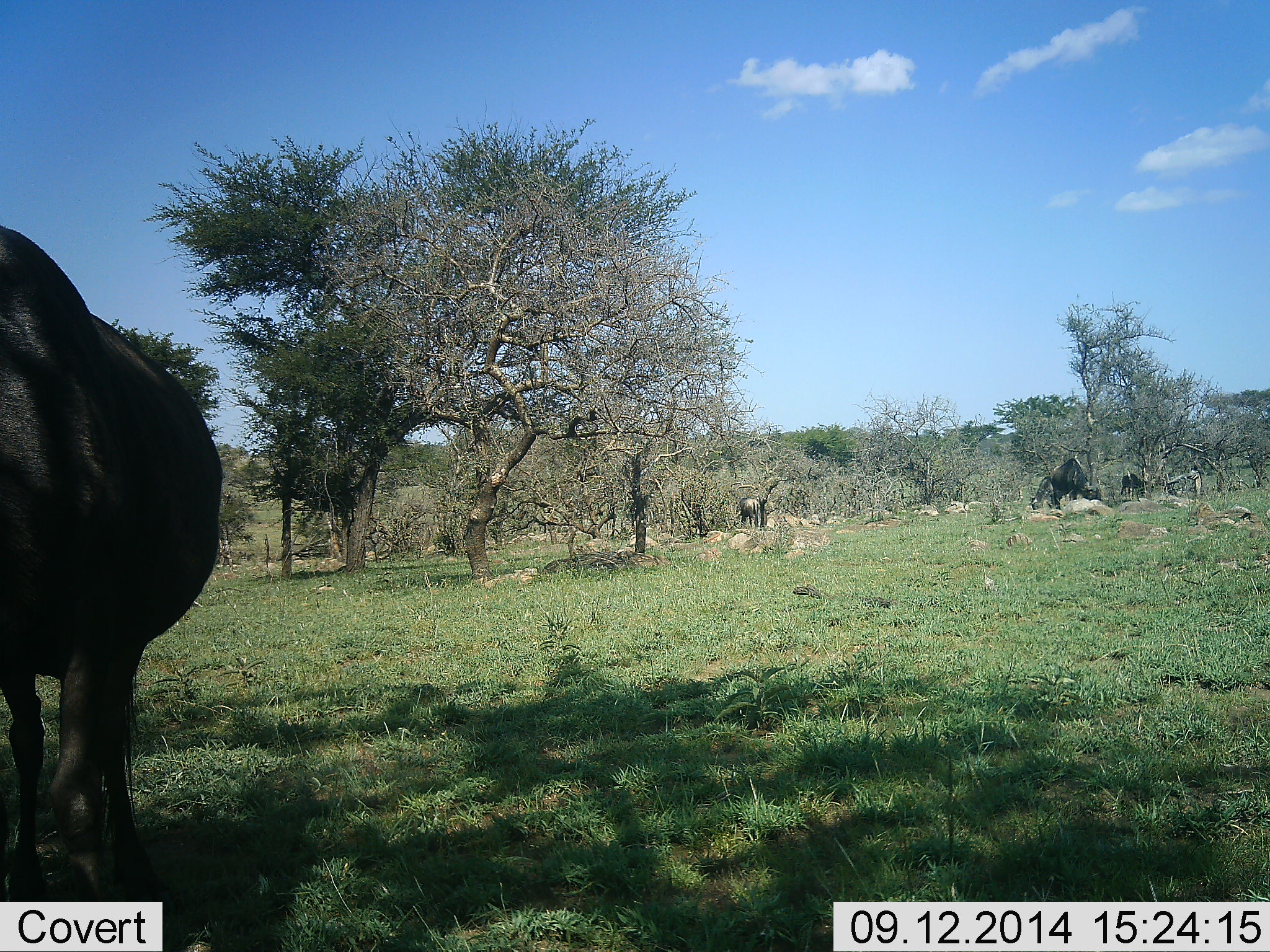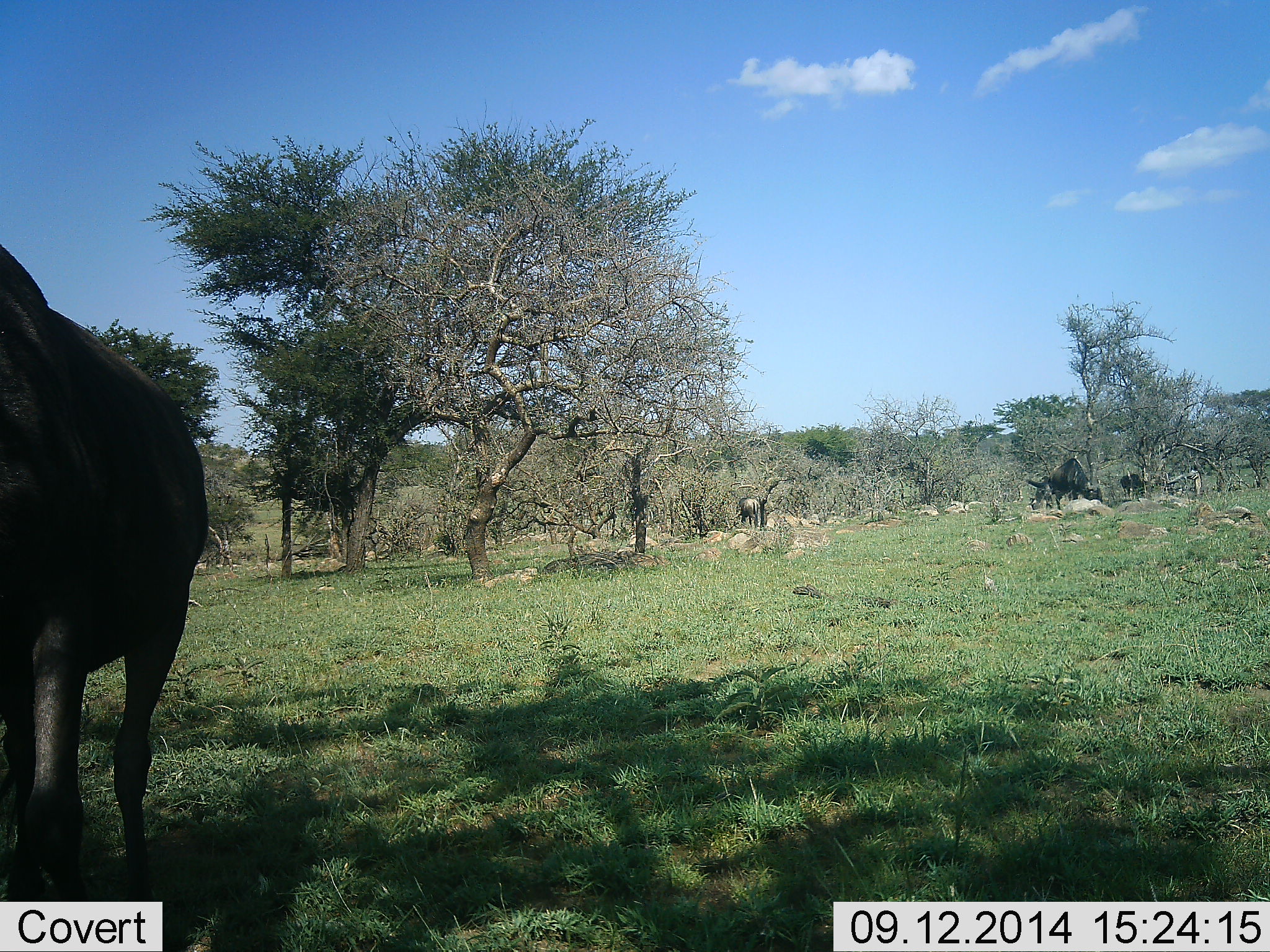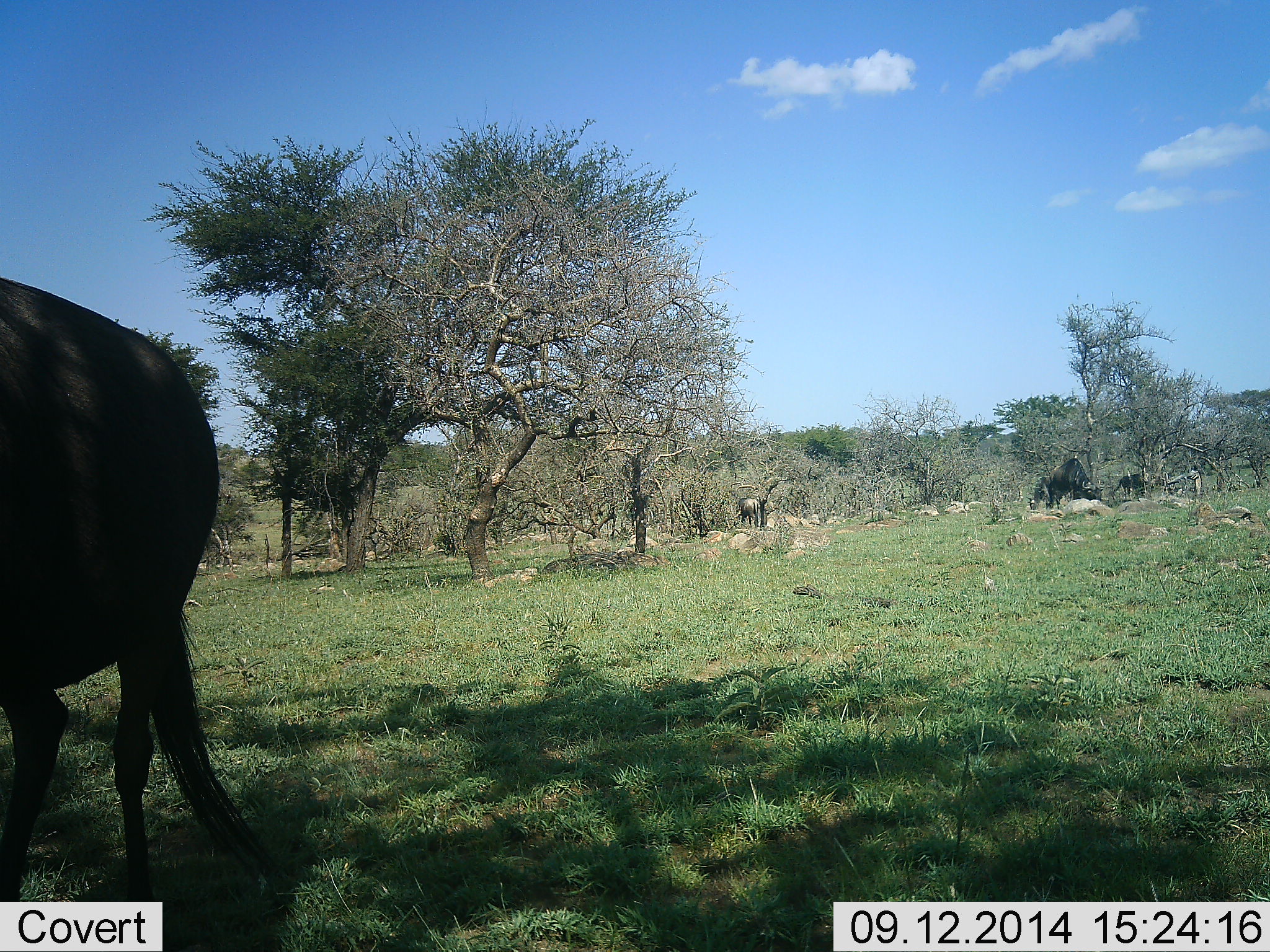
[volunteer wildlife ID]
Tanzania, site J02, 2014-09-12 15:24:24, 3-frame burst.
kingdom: Animalia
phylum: Chordata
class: Mammalia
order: Artiodactyla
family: Bovidae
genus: Connochaetes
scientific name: Connochaetes taurinus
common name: blue wildebeest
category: wildebeest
Wildebeest (blue wildebeest) (Connochaetes taurinus), count 4. Behavior (volunteer vote fractions): standing 80%, resting 0%, moving 30%, interacting 0%. Young present (vote fraction): 0%. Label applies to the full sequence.